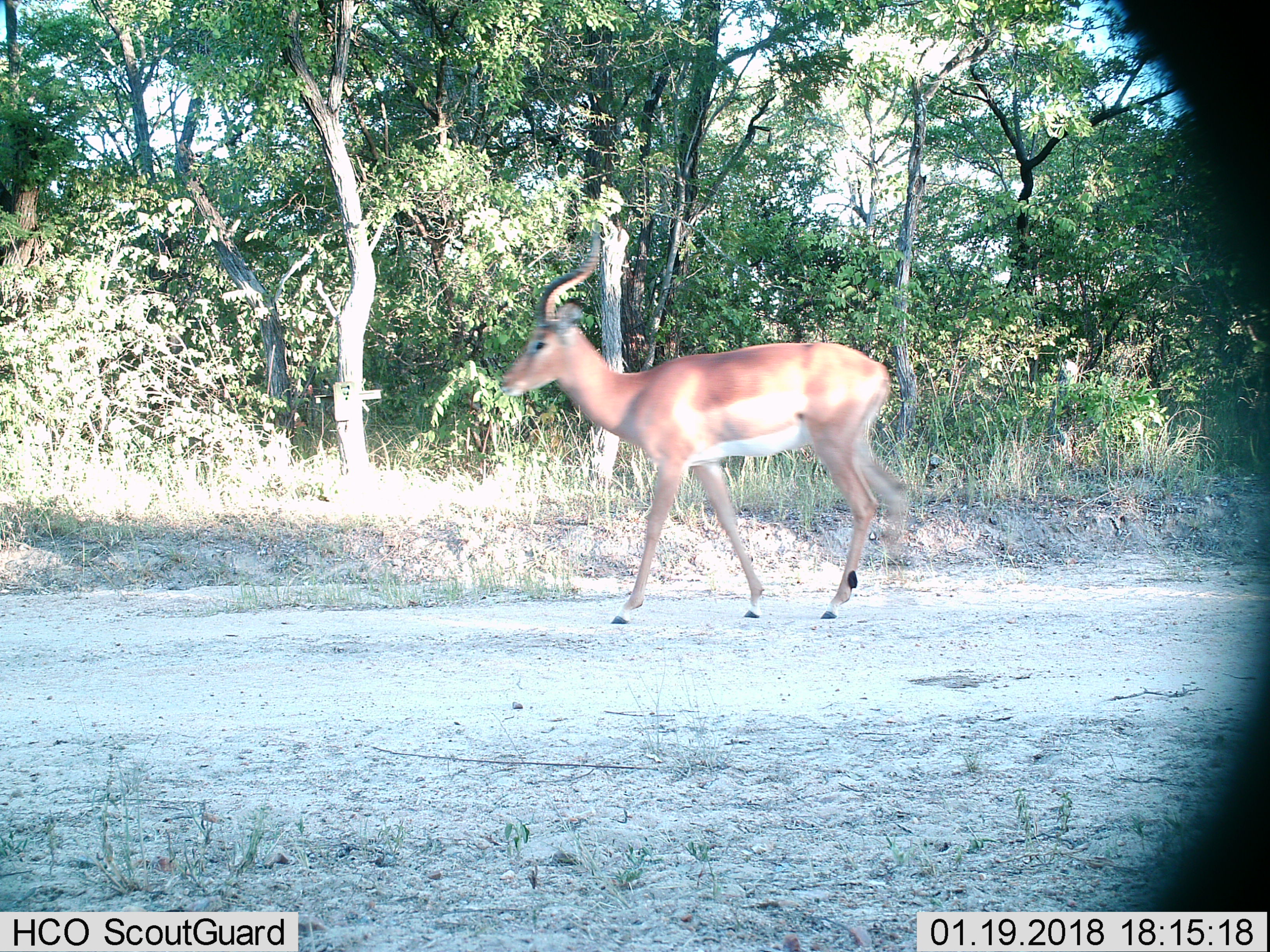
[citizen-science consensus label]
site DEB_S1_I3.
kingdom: Animalia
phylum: Chordata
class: Mammalia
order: Artiodactyla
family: Bovidae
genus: Aepyceros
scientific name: Aepyceros melampus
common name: impala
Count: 1.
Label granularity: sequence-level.